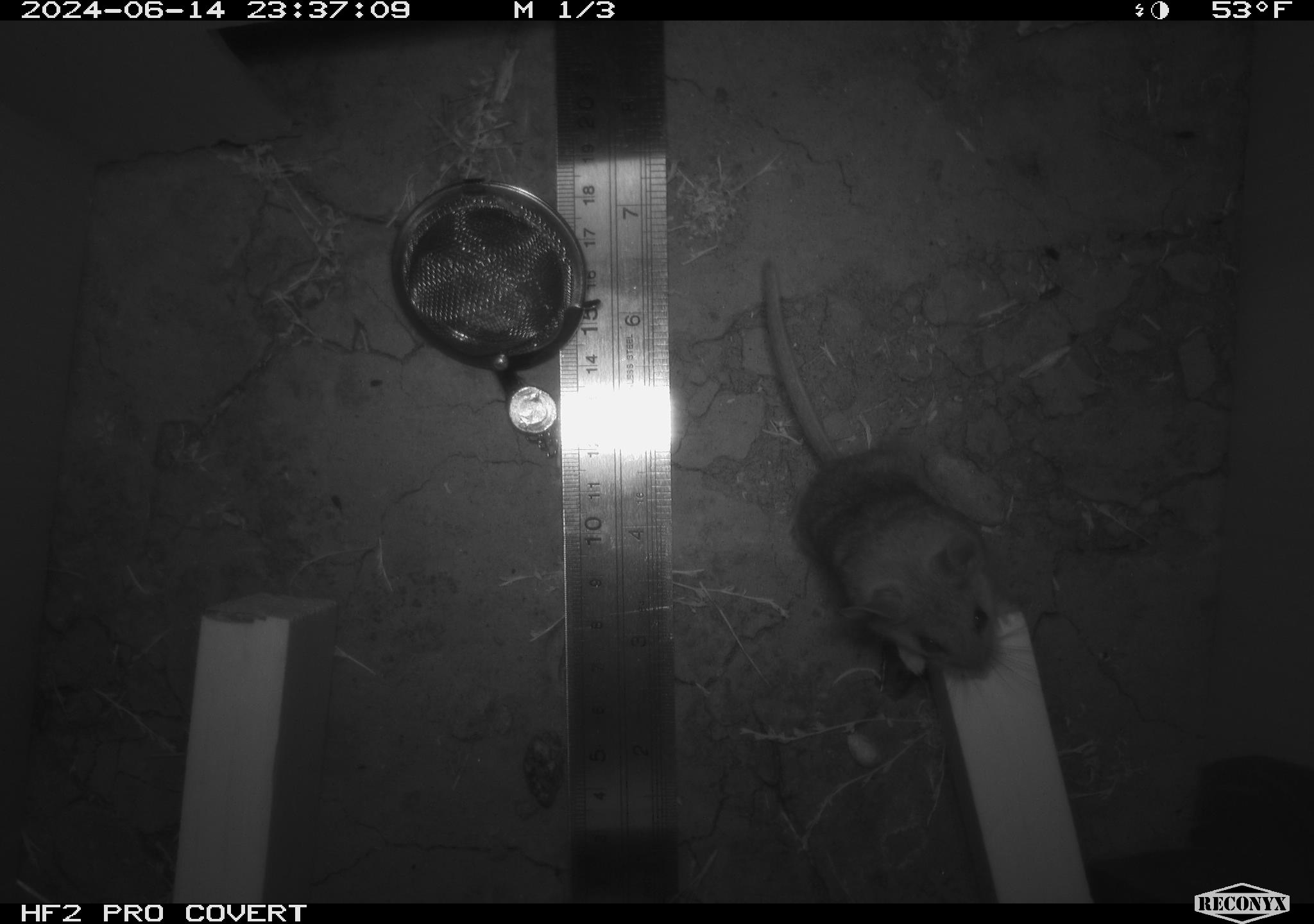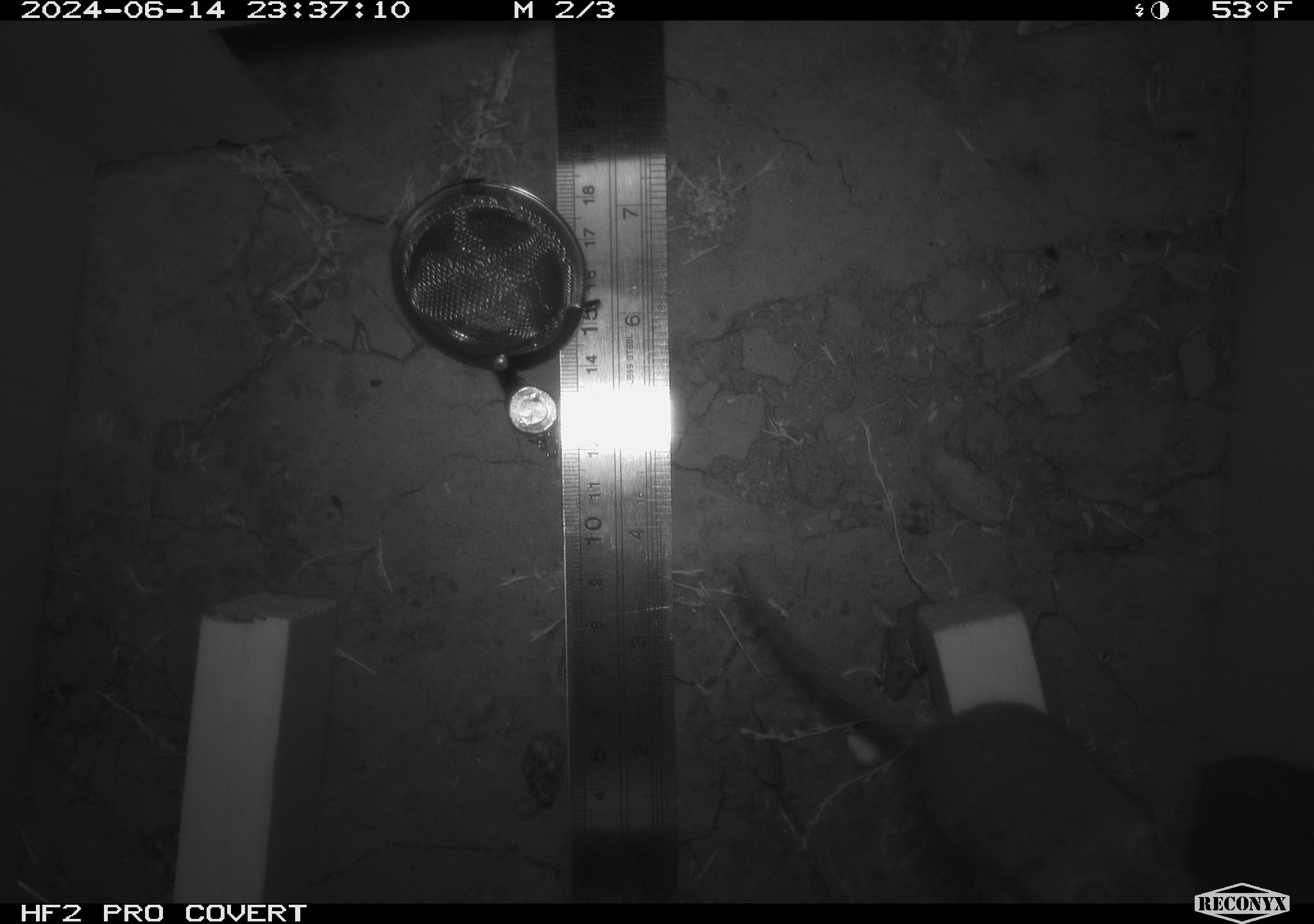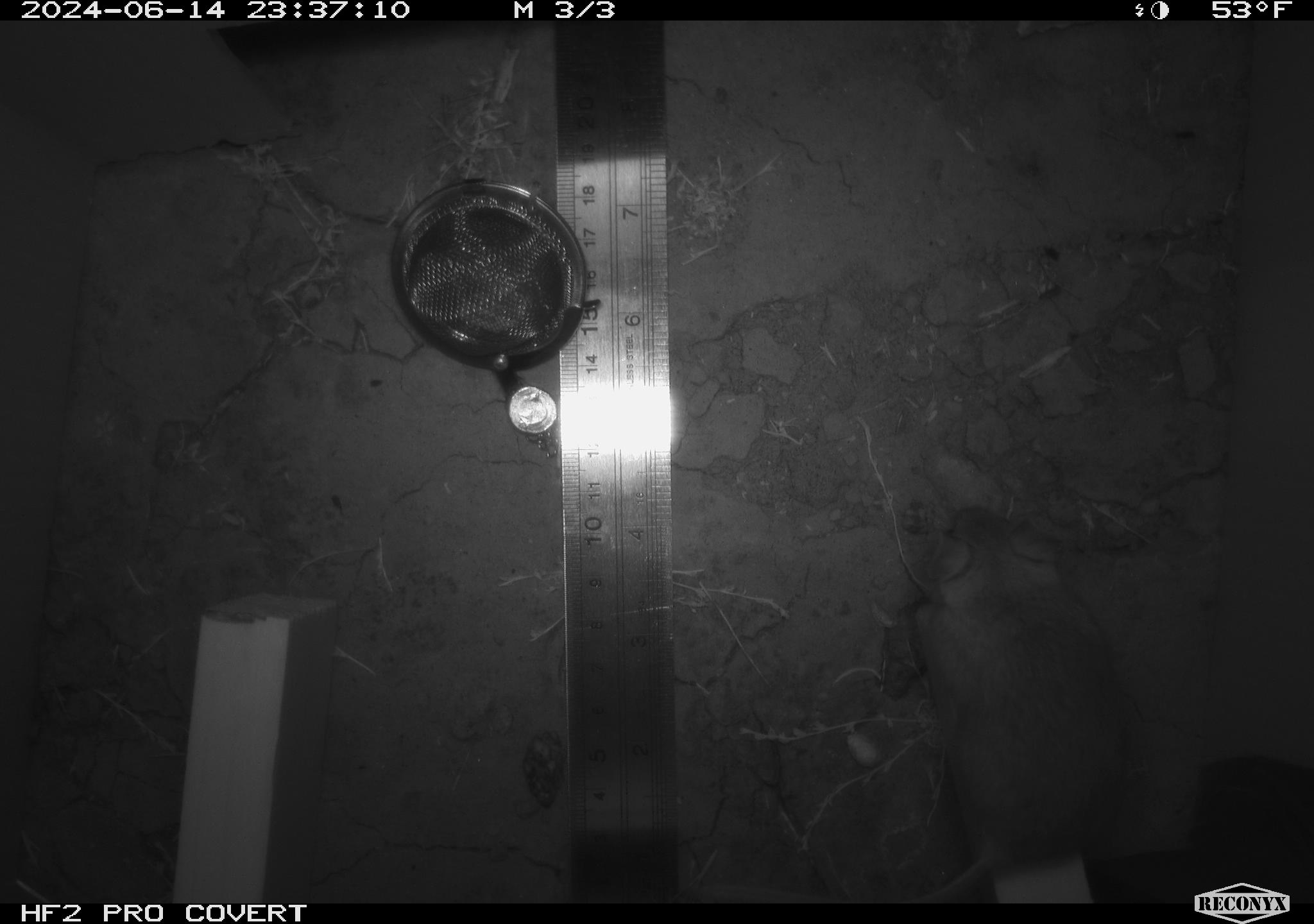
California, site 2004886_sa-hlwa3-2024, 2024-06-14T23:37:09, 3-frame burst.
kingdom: Animalia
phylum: Chordata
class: Mammalia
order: Rodentia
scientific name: Rodentia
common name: mouse species